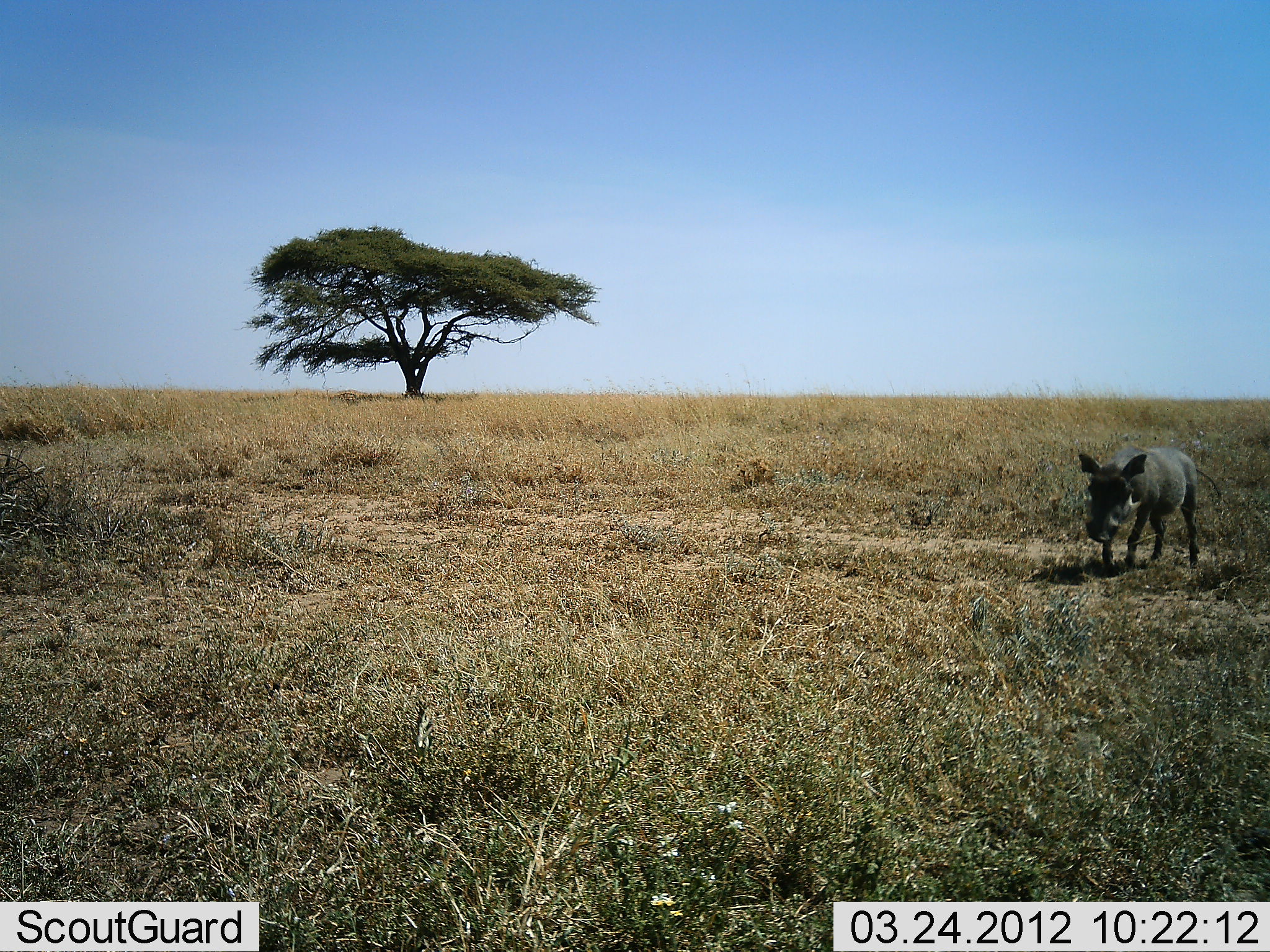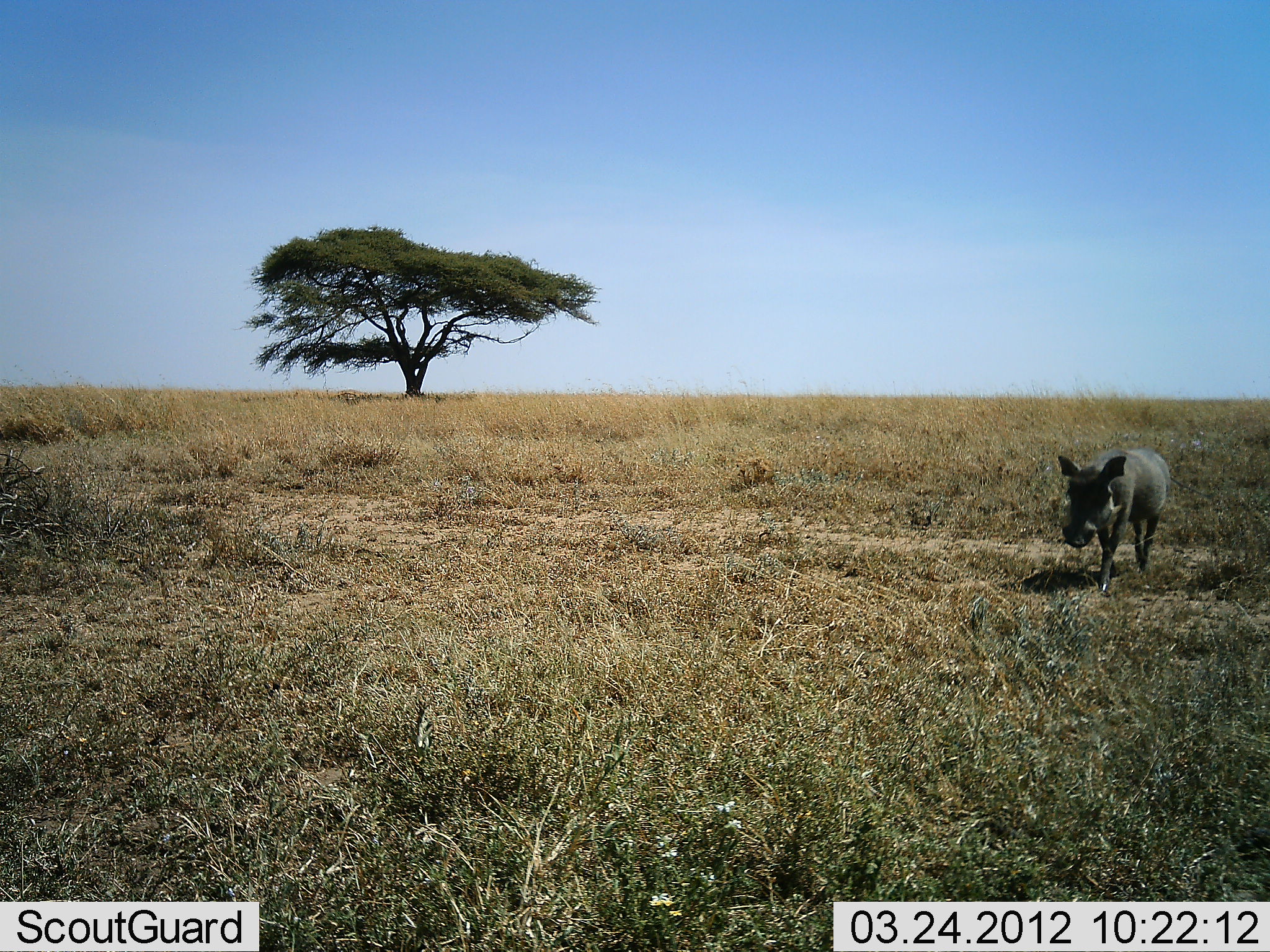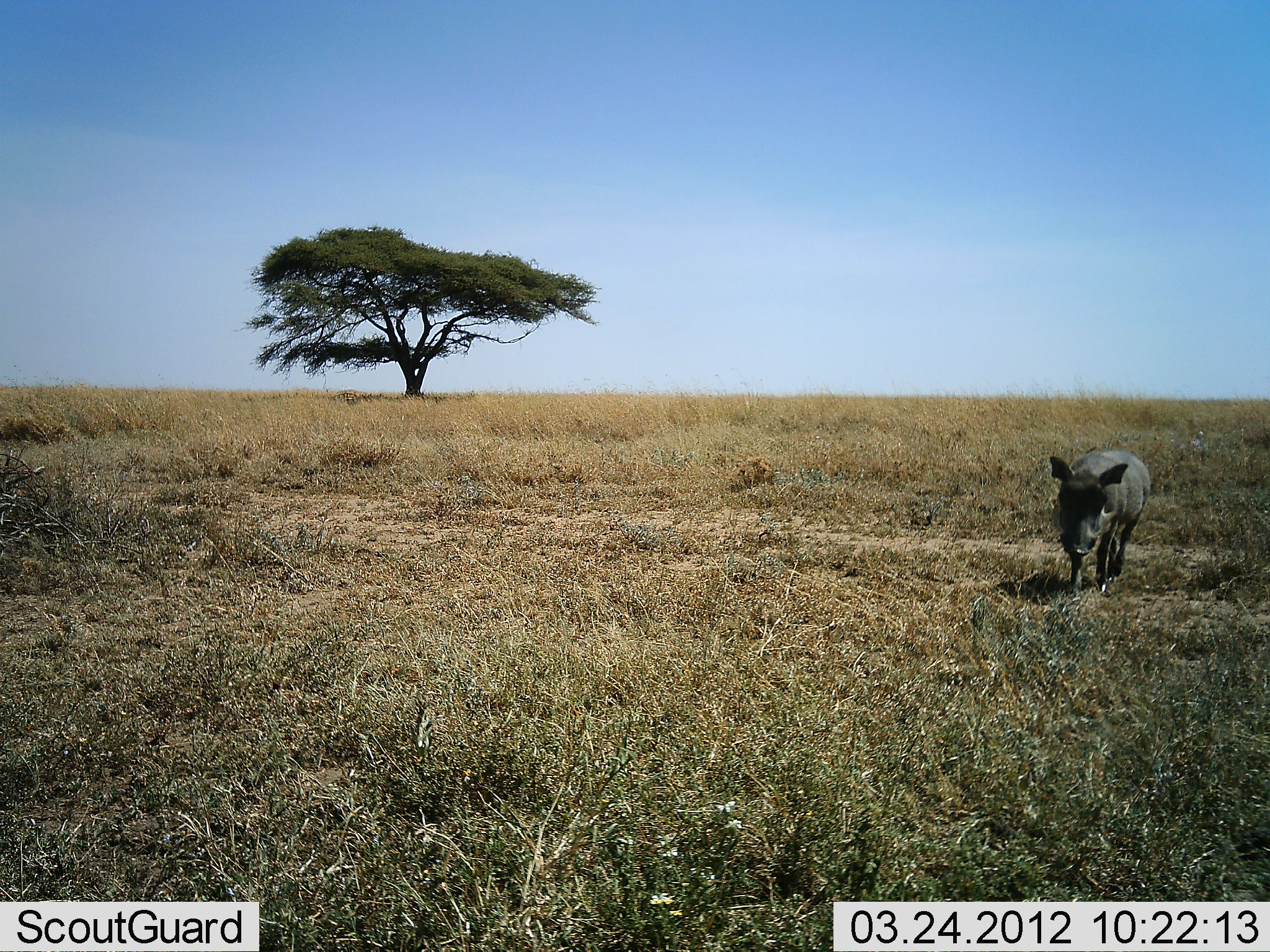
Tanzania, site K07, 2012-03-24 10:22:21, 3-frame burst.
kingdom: Animalia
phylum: Chordata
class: Mammalia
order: Artiodactyla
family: Suidae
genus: Phacochoerus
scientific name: Phacochoerus africanus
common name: warthog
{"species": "warthog (Phacochoerus africanus)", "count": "1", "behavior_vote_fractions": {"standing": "6%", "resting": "0%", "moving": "94%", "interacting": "0%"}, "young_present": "0%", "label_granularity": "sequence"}